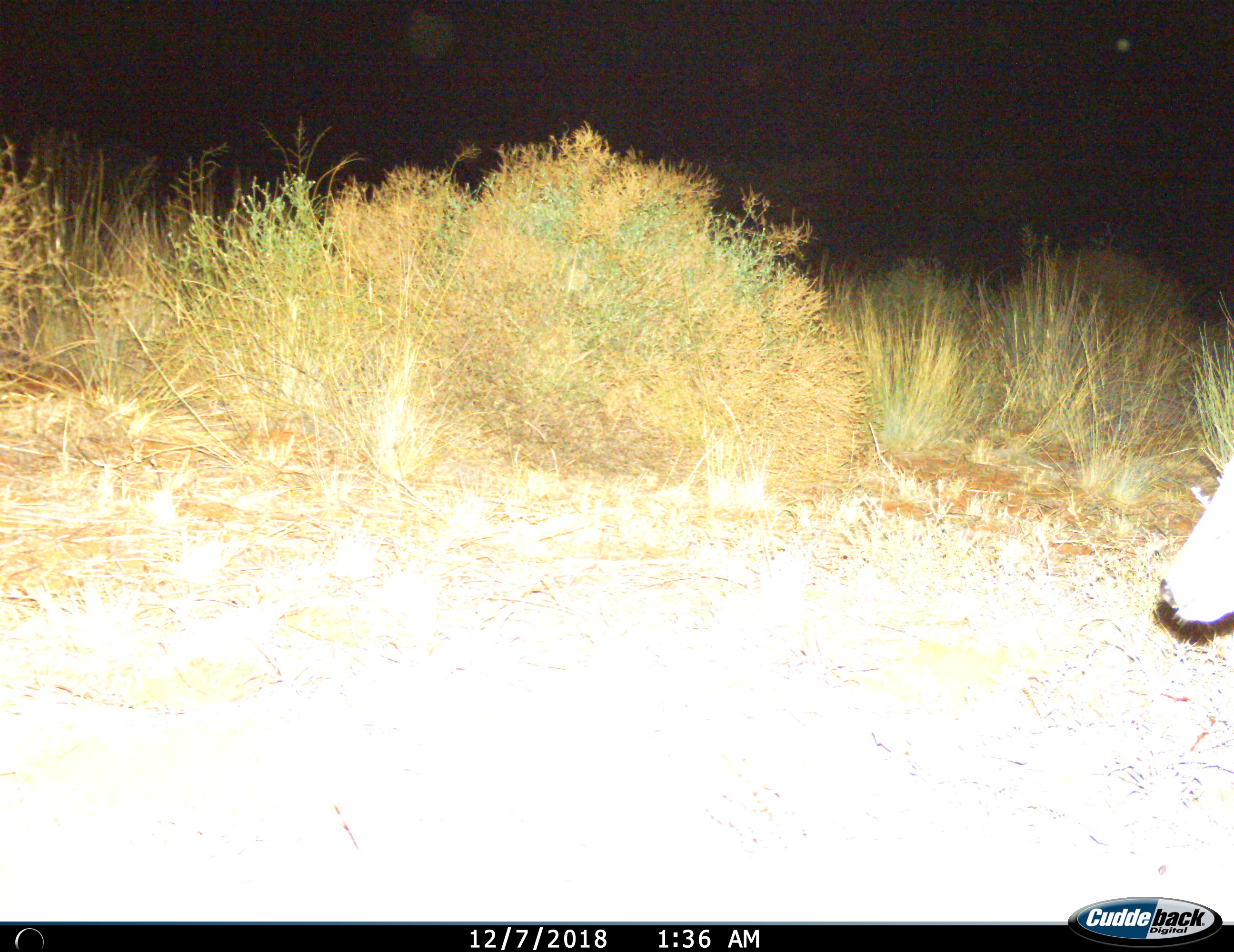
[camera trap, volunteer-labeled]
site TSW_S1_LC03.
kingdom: Animalia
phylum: Chordata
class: Mammalia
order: Artiodactyla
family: Bovidae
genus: Sylvicapra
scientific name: Sylvicapra grimmia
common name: common duiker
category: duikercommongrey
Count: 1.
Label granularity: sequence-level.